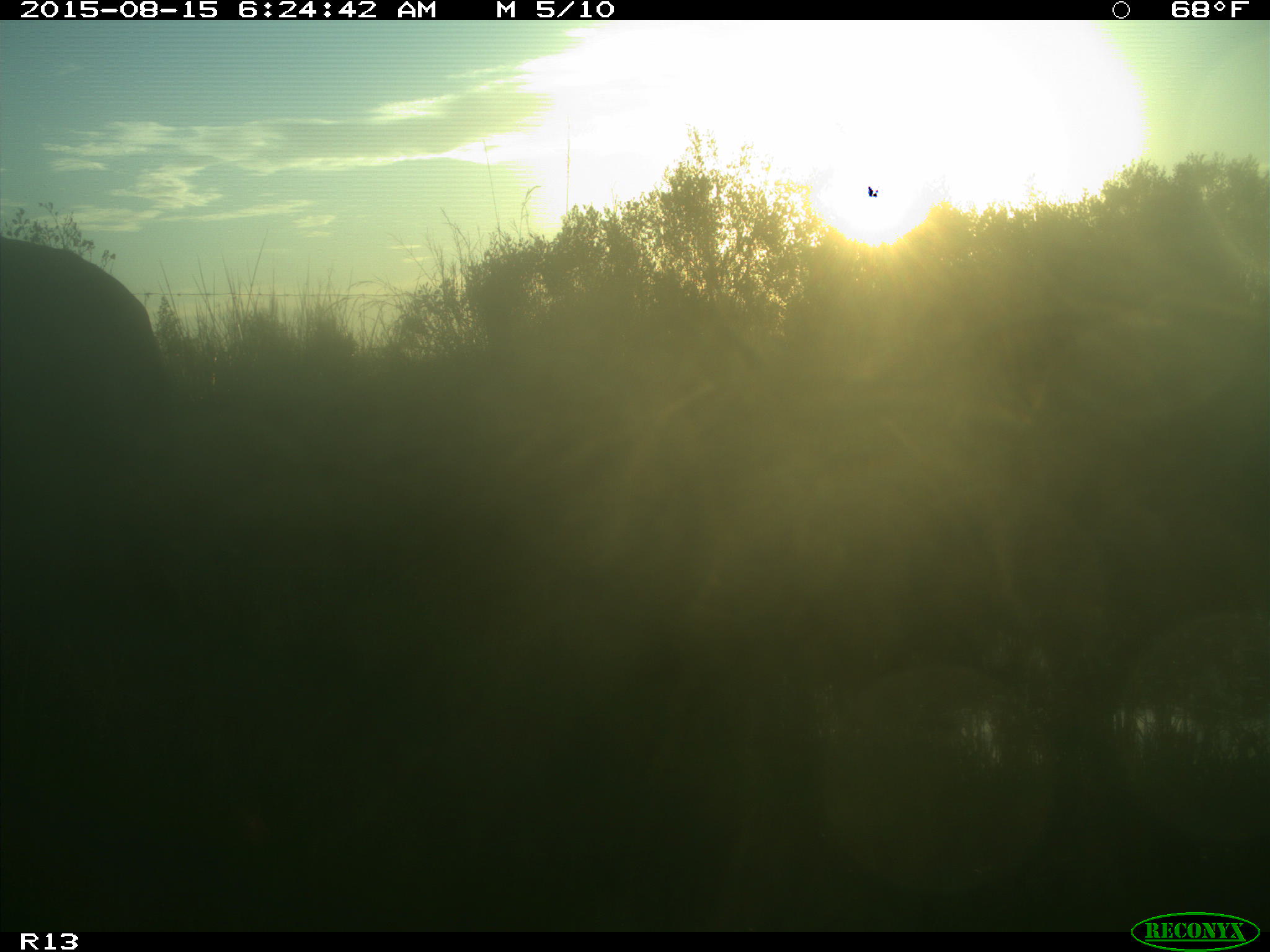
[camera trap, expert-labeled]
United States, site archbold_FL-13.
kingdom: Animalia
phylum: Chordata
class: Mammalia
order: Artiodactyla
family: Bovidae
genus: Bos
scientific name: Bos taurus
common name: domestic cow